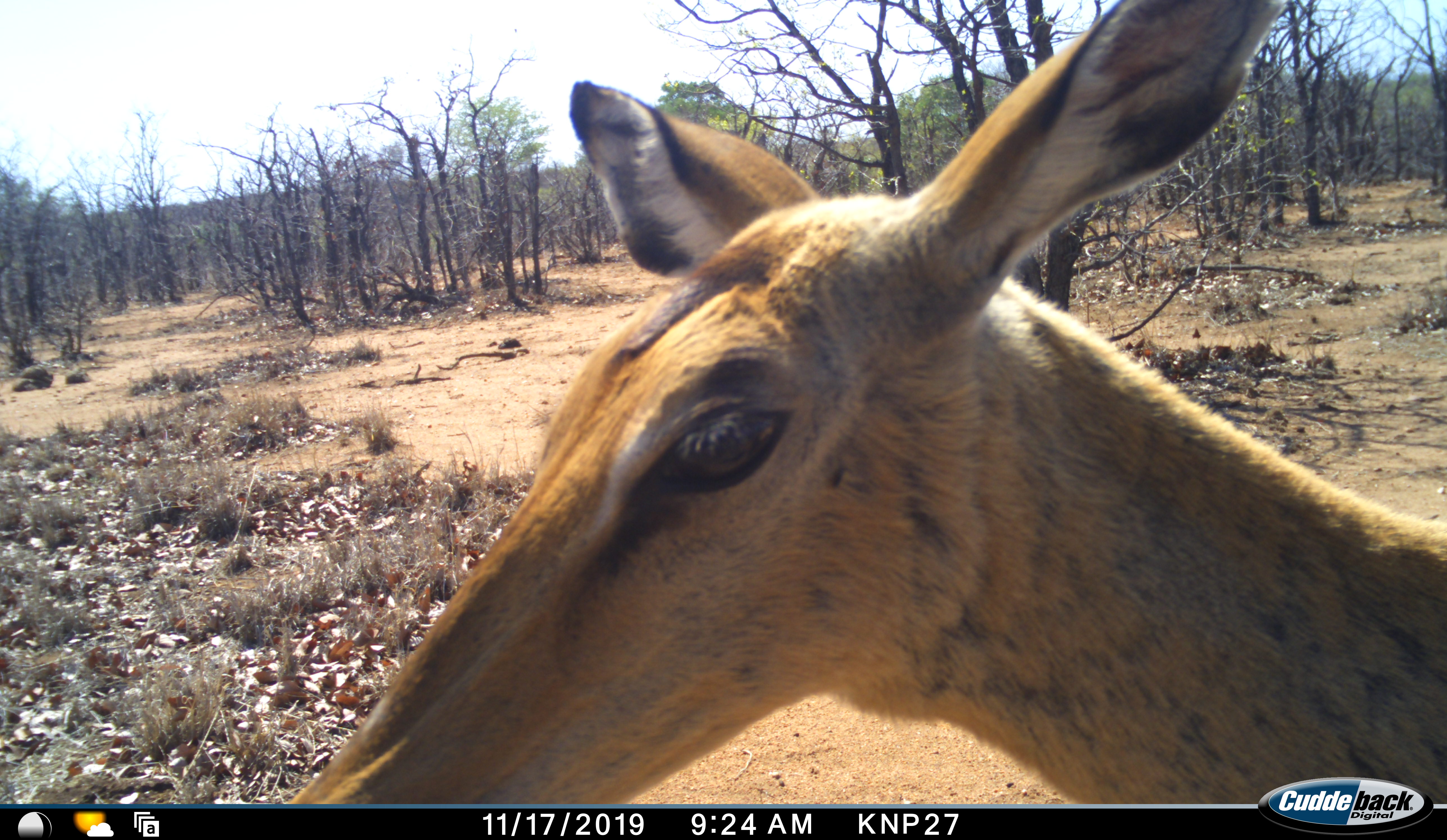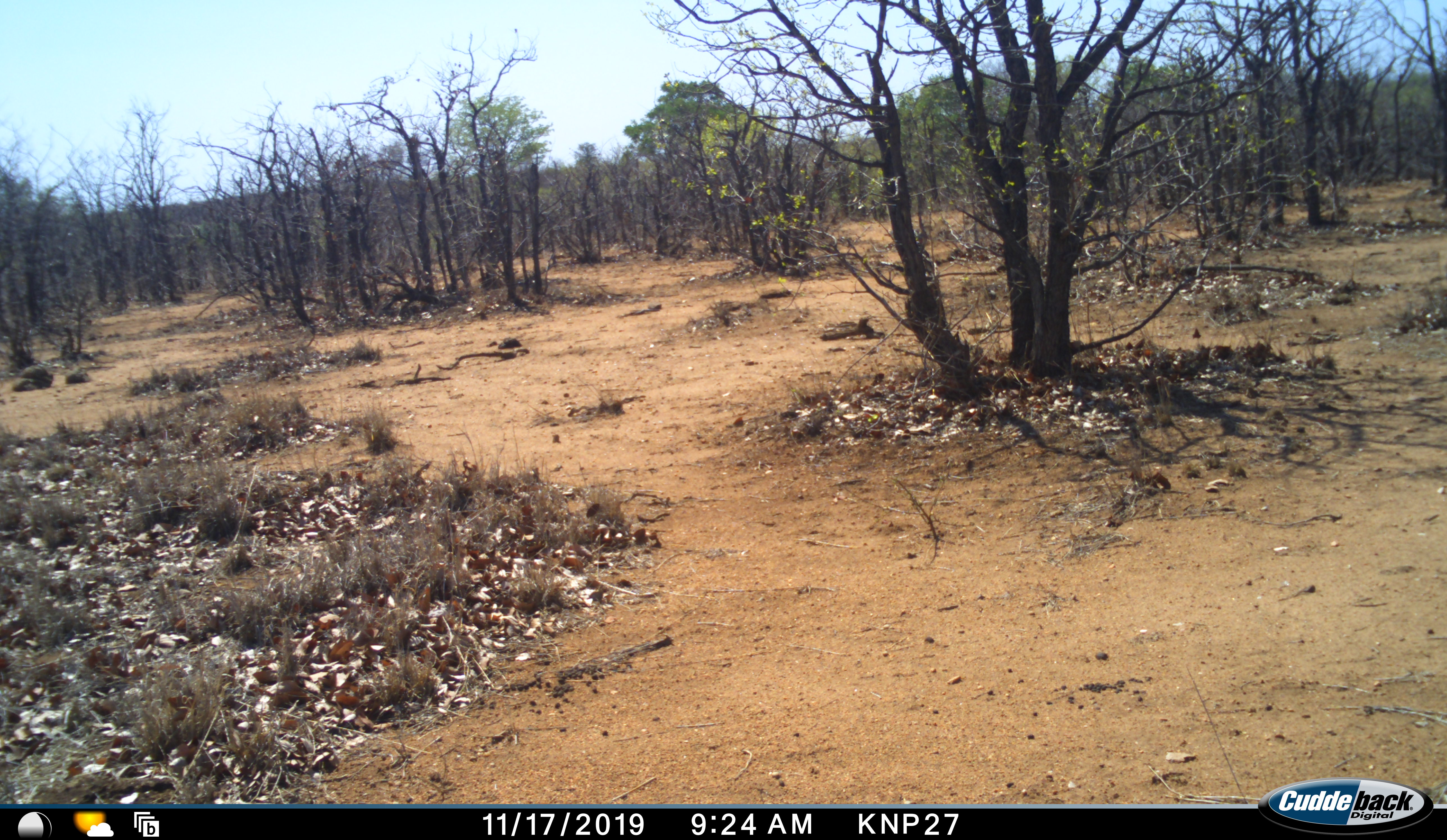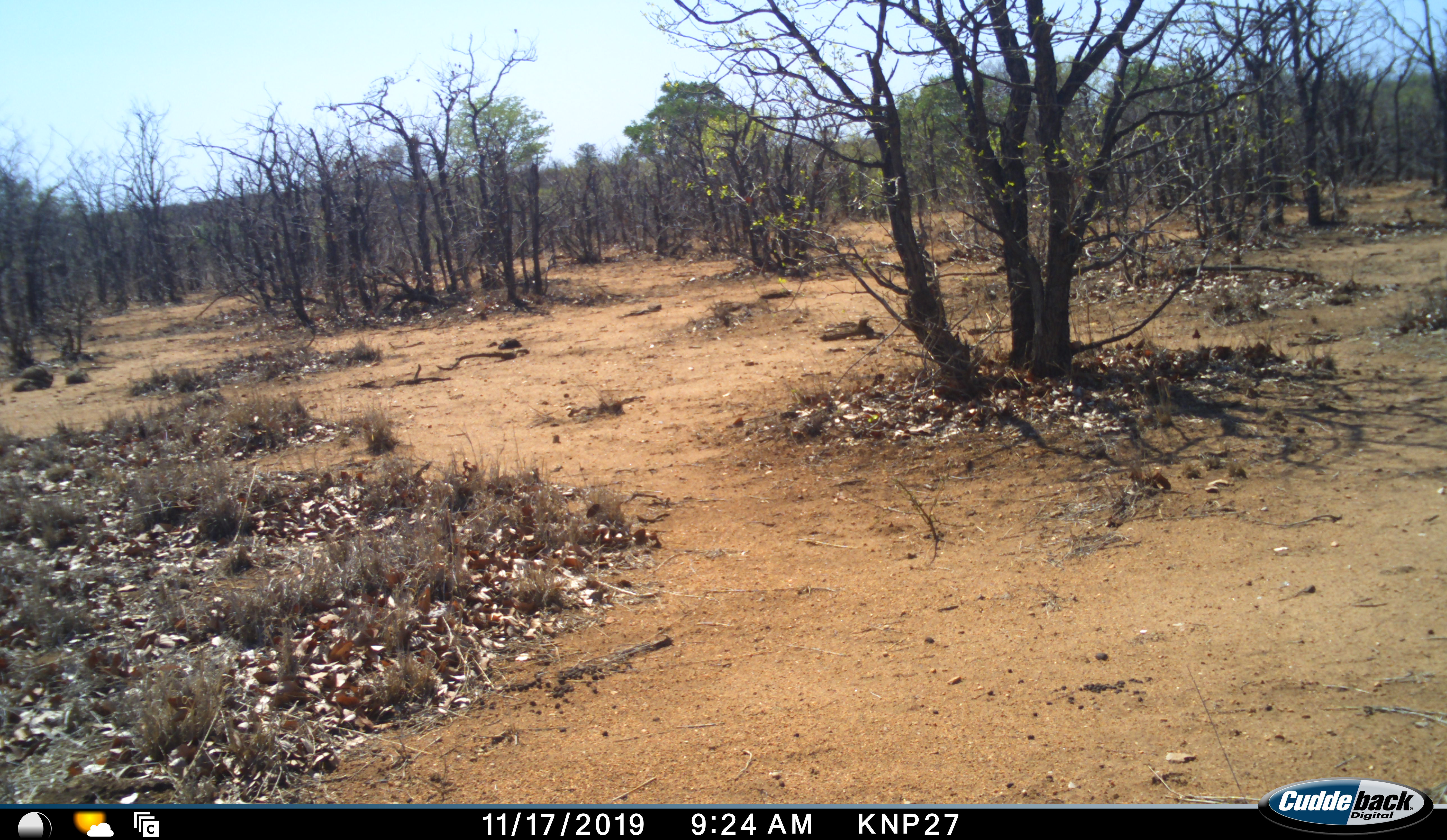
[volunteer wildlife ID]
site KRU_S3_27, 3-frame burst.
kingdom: Animalia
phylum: Chordata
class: Mammalia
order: Artiodactyla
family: Bovidae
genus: Aepyceros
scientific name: Aepyceros melampus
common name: impala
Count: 1.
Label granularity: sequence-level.